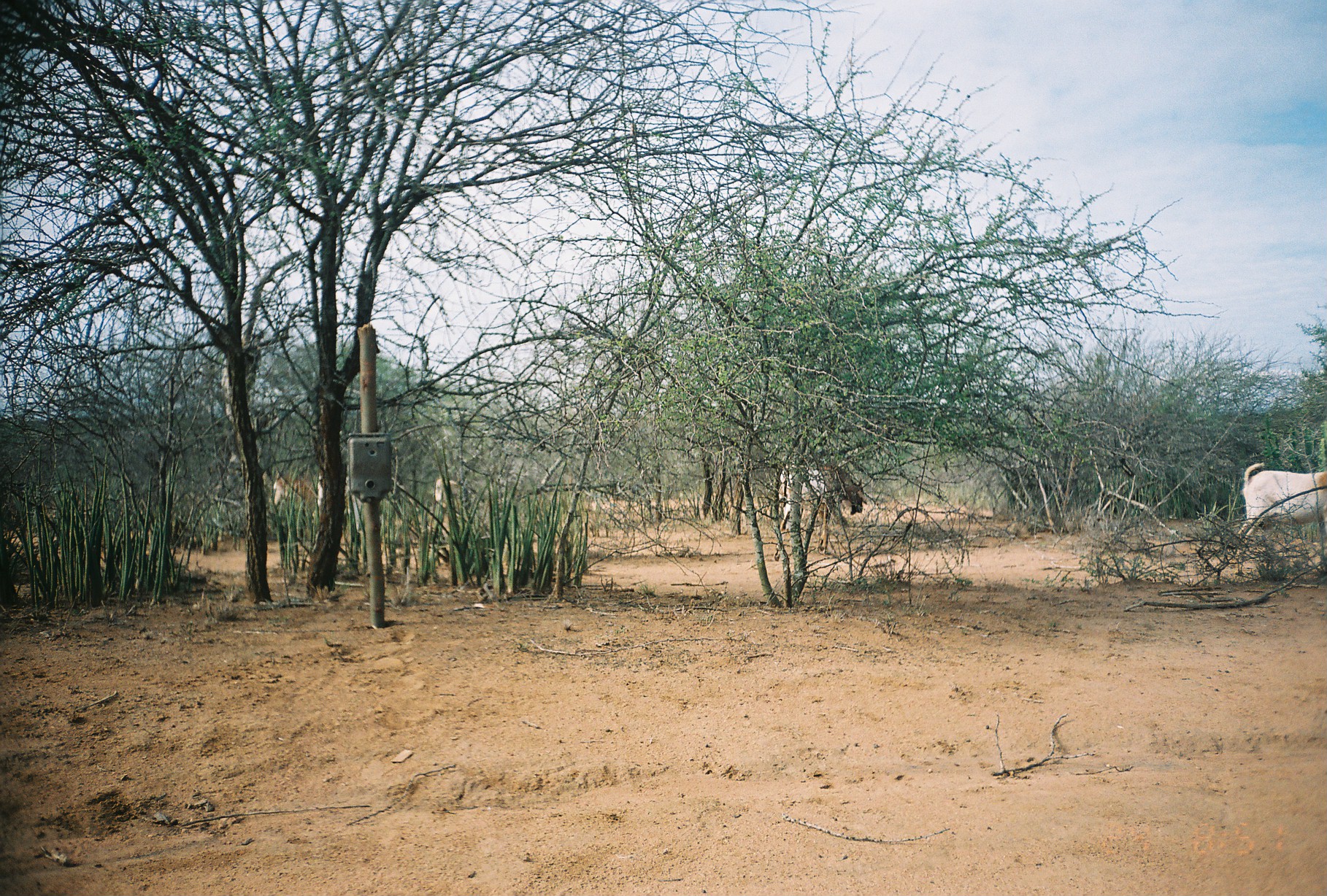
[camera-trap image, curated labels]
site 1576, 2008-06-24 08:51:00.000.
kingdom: Animalia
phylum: Chordata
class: Mammalia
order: Artiodactyla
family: Bovidae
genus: Capra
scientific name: Capra aegagrus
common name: wild goat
Capra aegagrus (wild goat), count 4.